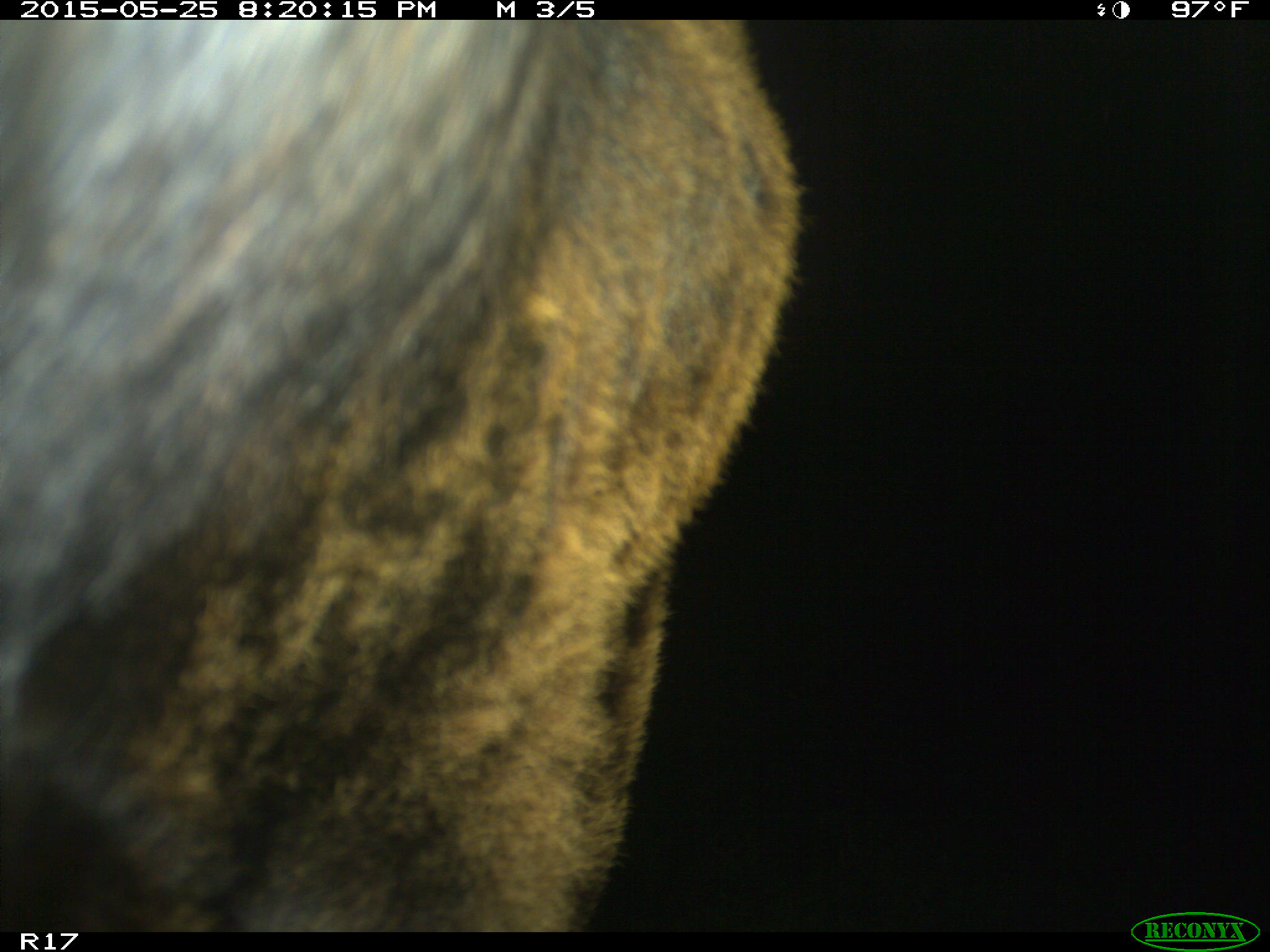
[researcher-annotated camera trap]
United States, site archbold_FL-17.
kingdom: Animalia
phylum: Chordata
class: Mammalia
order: Artiodactyla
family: Bovidae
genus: Bos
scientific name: Bos taurus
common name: domestic cow